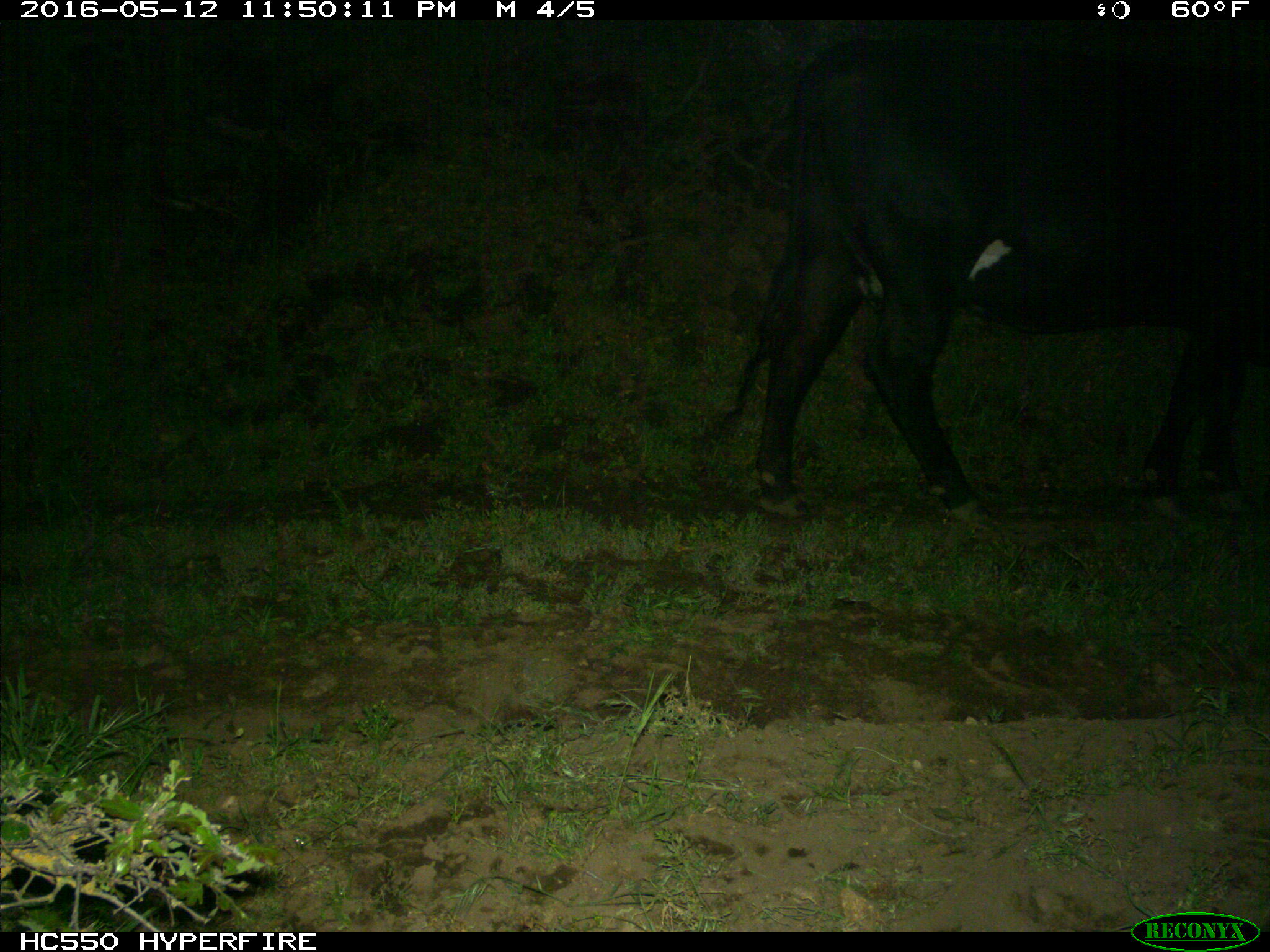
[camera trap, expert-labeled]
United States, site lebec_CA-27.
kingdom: Animalia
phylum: Chordata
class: Mammalia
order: Artiodactyla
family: Bovidae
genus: Bos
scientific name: Bos taurus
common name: domestic cow